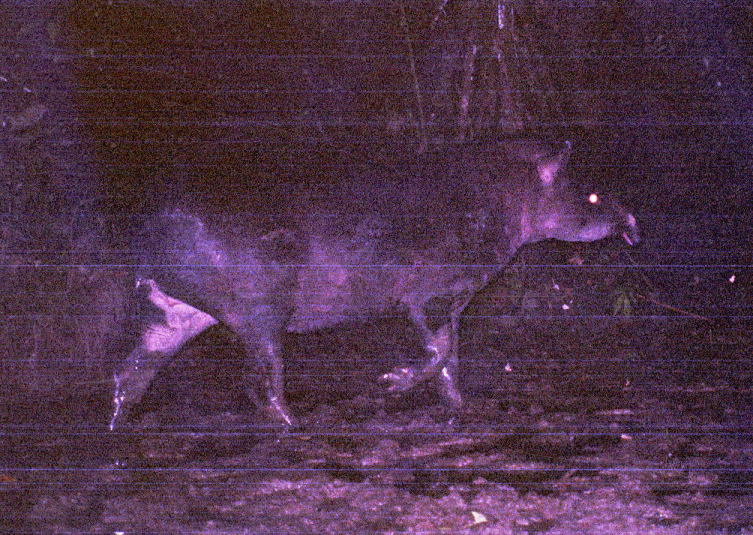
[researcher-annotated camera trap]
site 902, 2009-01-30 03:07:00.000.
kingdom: Animalia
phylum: Chordata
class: Mammalia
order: Perissodactyla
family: Tapiridae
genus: Tapirus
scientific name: Tapirus terrestris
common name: south american tapir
Tapirus terrestris (south american tapir).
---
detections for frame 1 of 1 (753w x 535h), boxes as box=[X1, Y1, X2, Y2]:
tapirus terrestris: box=[105, 133, 644, 438]